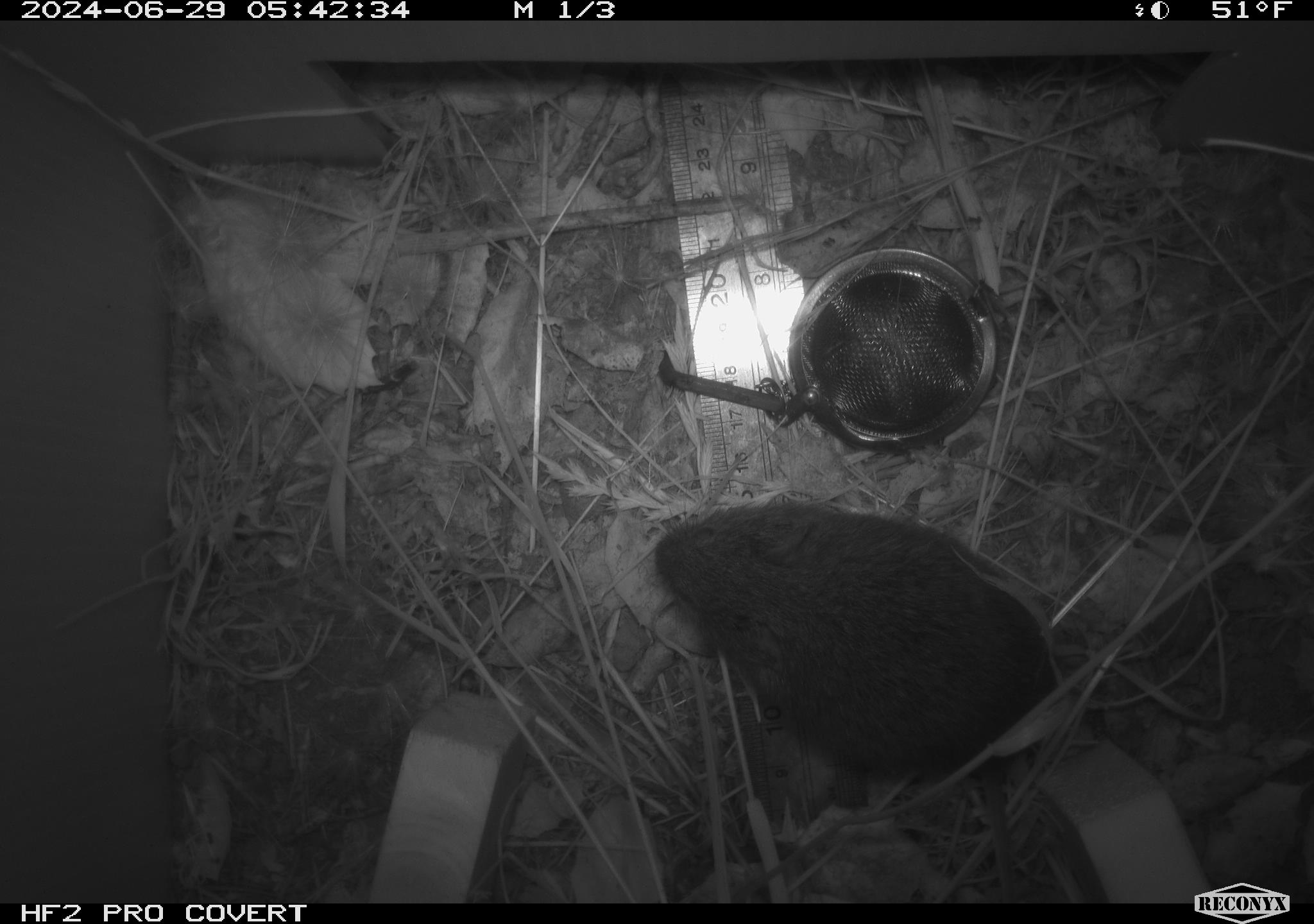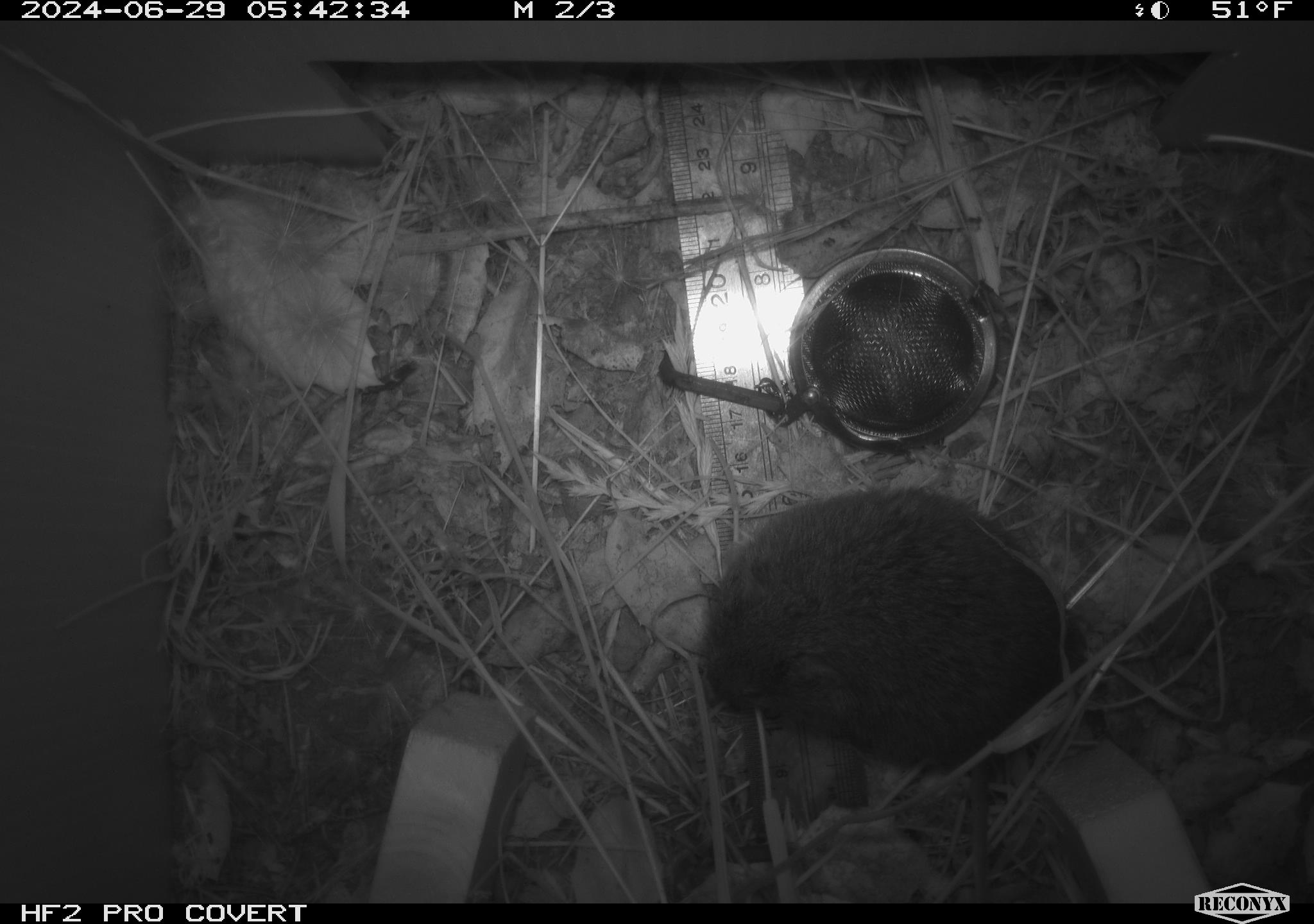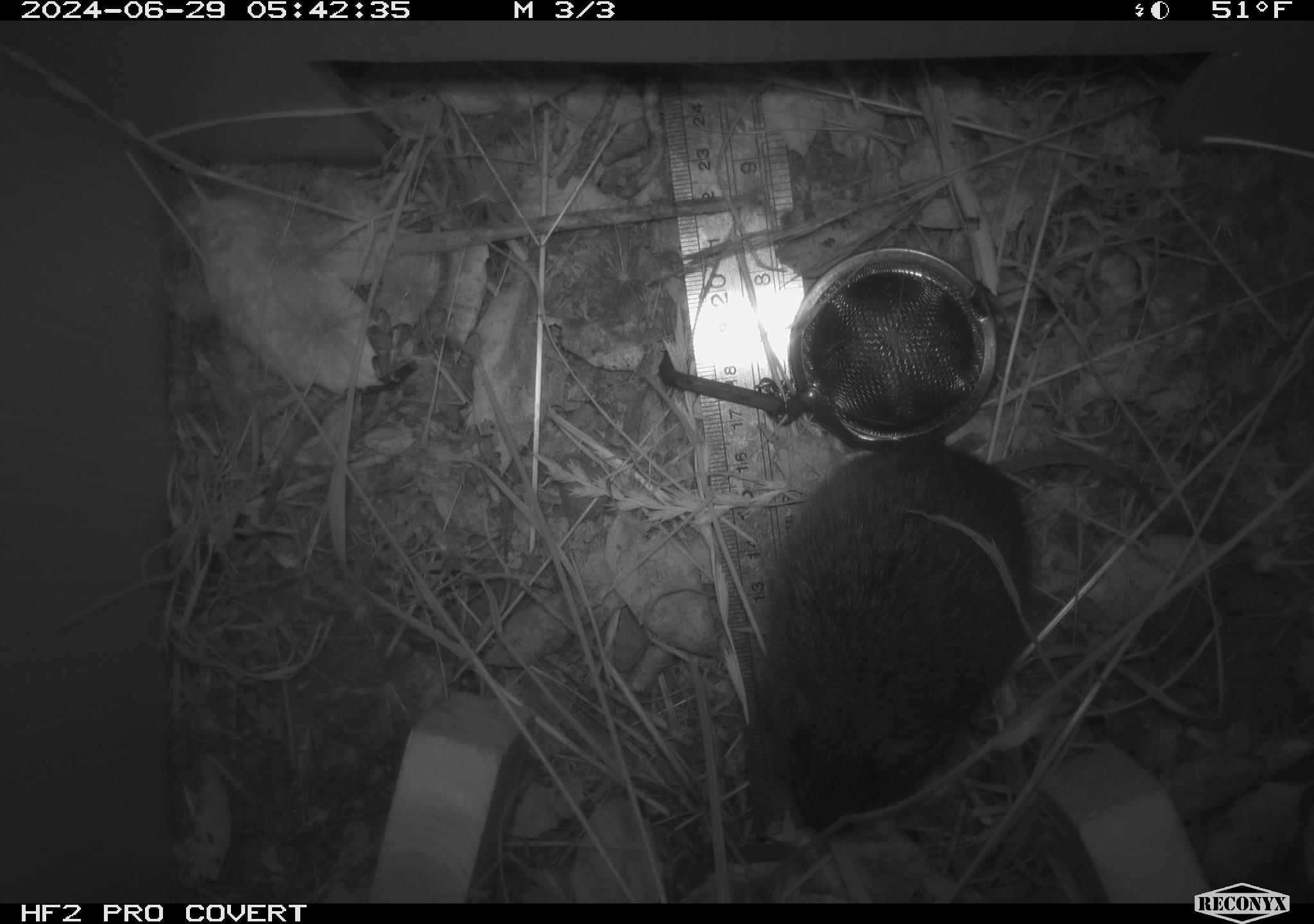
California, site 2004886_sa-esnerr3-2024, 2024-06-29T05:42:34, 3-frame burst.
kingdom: Animalia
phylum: Chordata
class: Mammalia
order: Rodentia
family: Cricetidae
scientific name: Cricetidae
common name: hamsters, voles, lemmings, and allies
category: cricetidae family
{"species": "cricetidae family (hamsters, voles, lemmings, and allies) (Cricetidae)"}